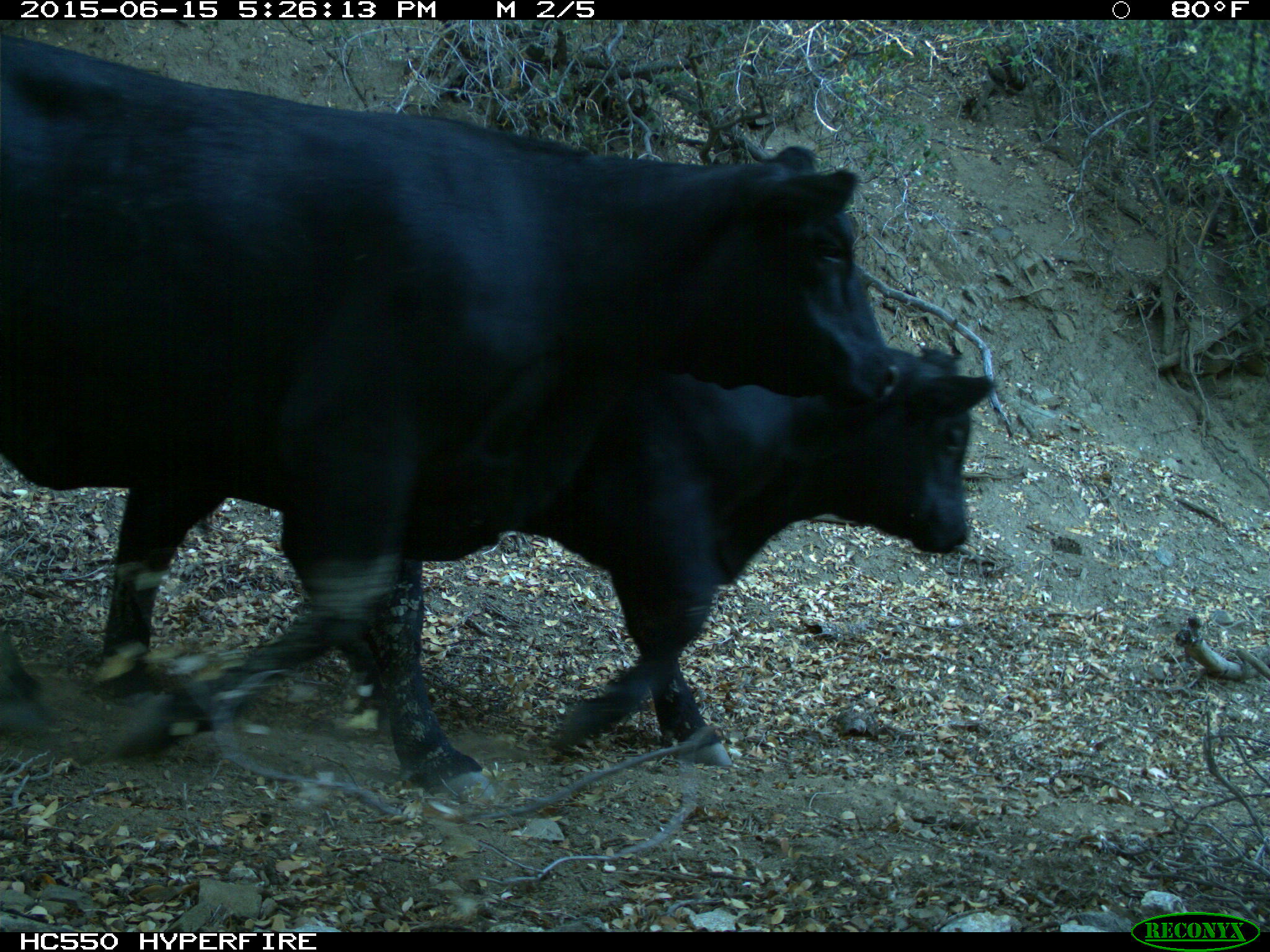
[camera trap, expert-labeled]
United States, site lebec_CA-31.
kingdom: Animalia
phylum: Chordata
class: Mammalia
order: Artiodactyla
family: Bovidae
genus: Bos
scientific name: Bos taurus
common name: domestic cow